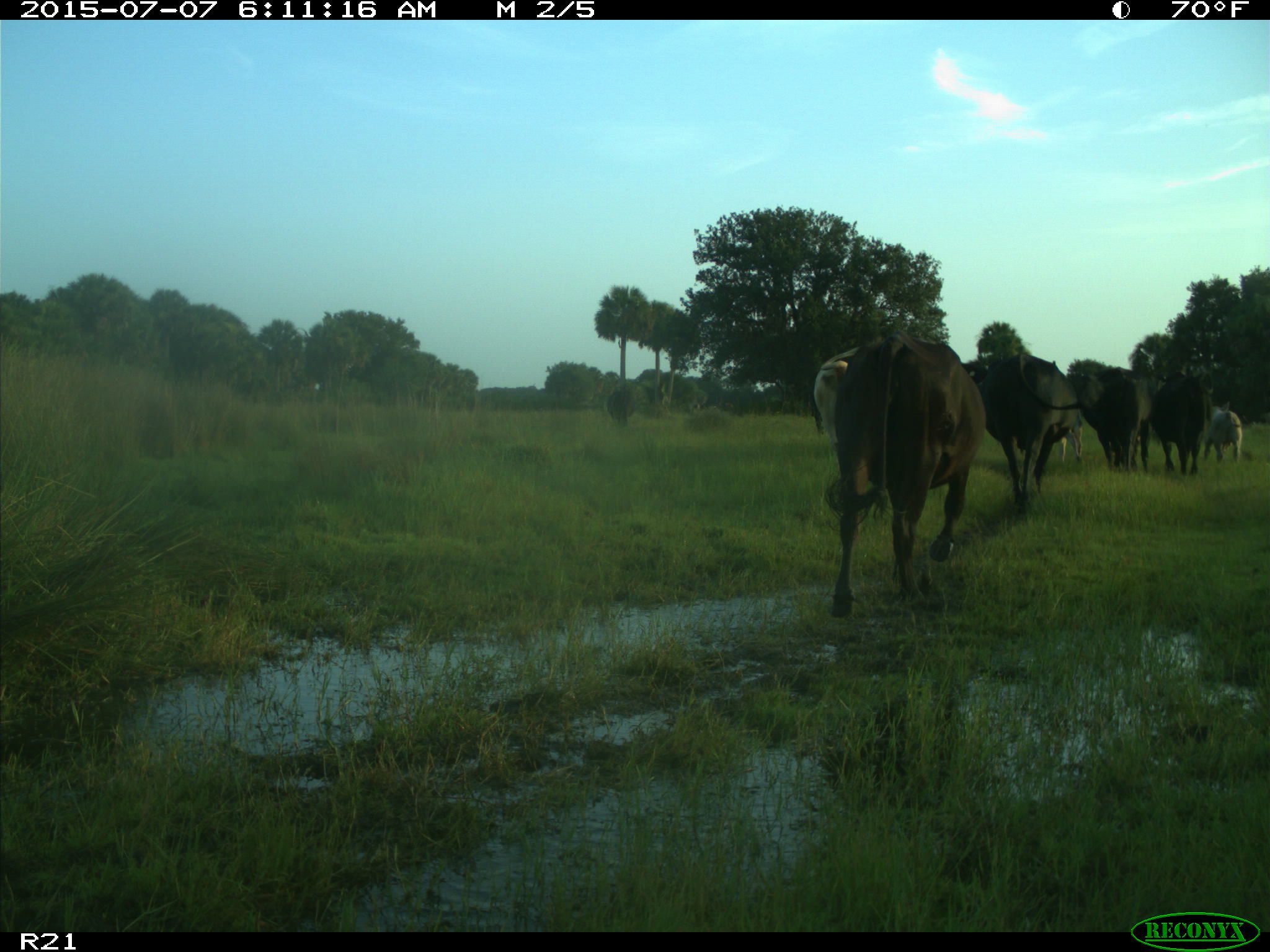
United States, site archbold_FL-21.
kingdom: Animalia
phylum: Chordata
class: Mammalia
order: Artiodactyla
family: Bovidae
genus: Bos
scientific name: Bos taurus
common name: domestic cow